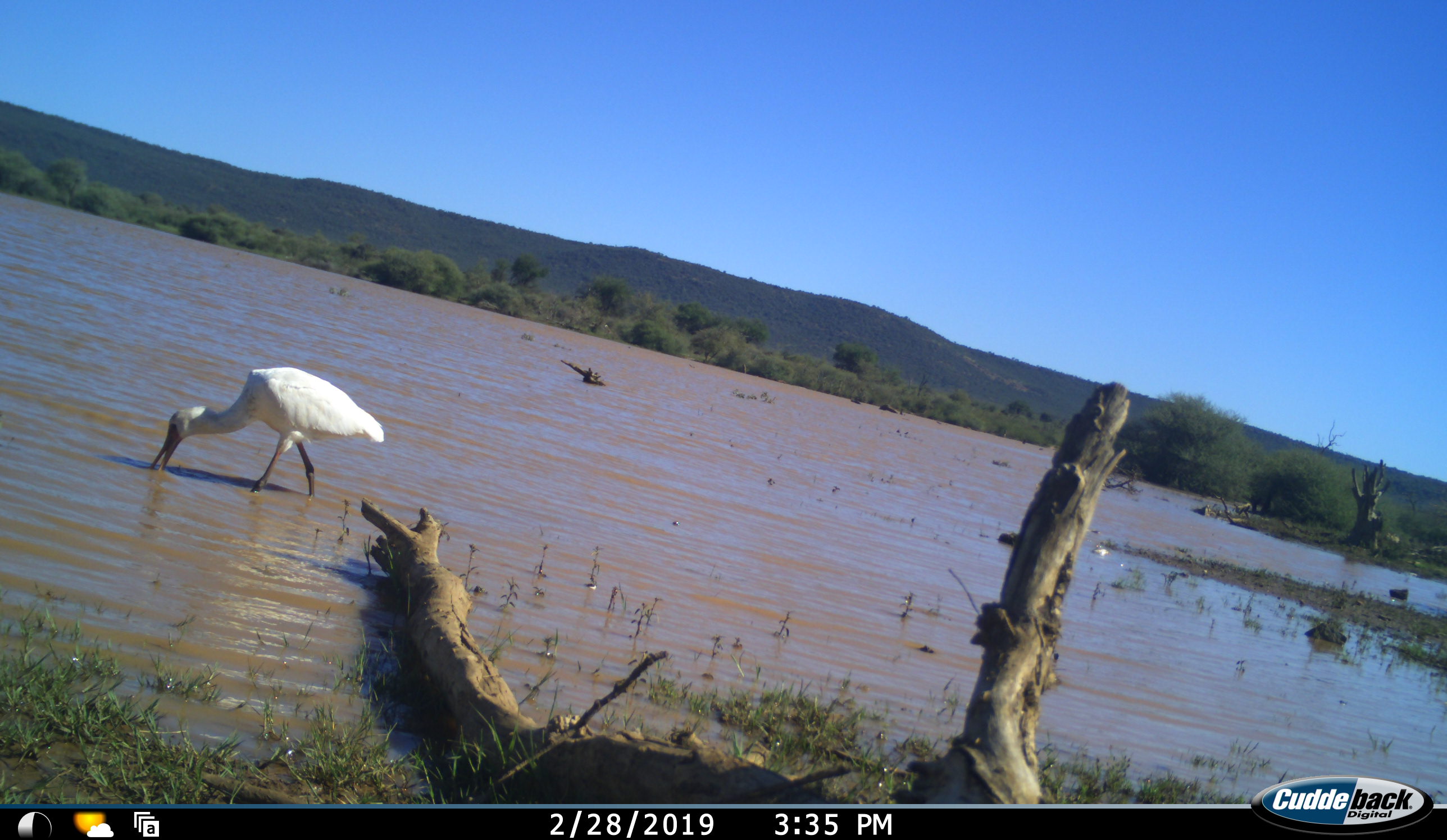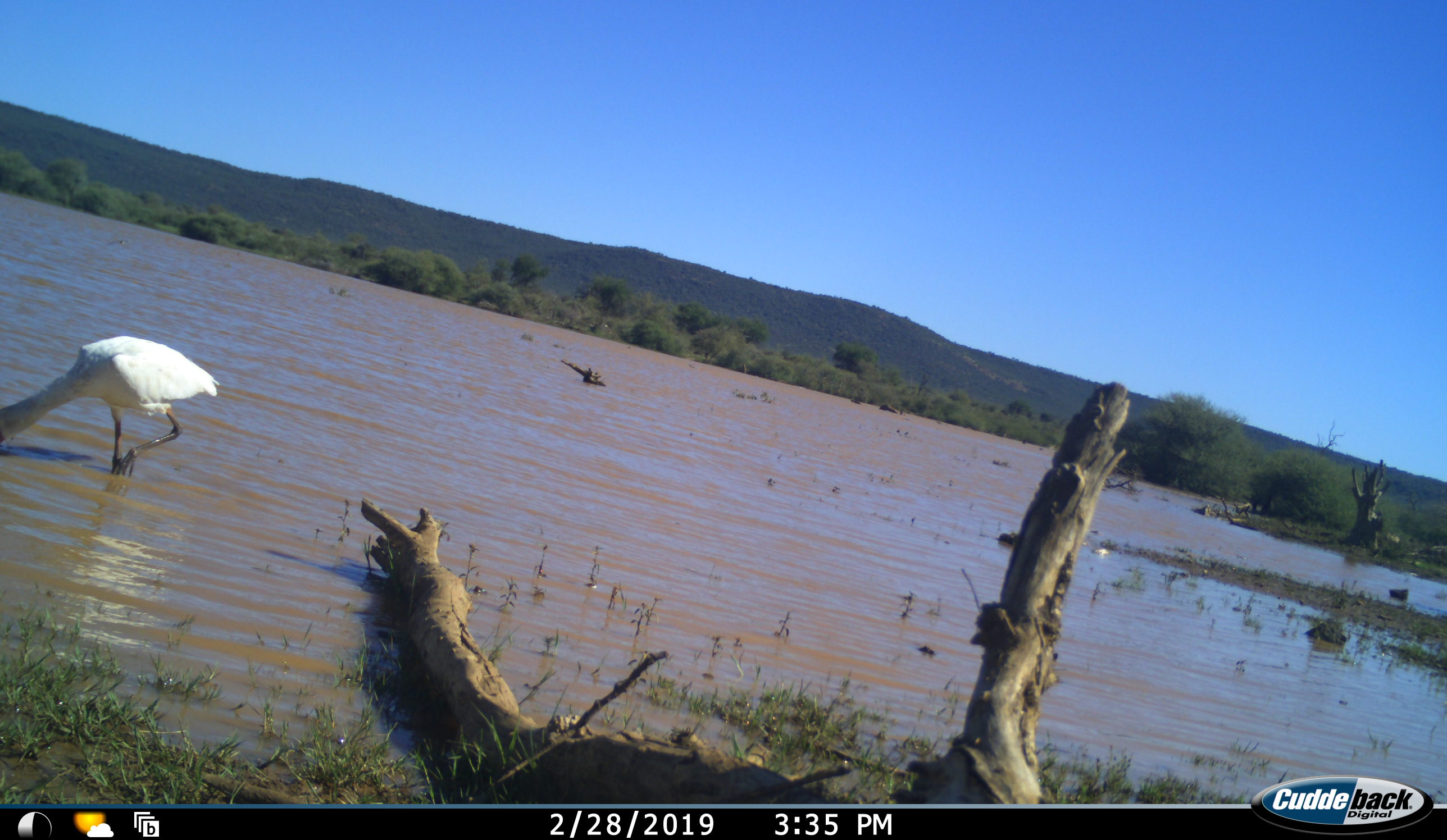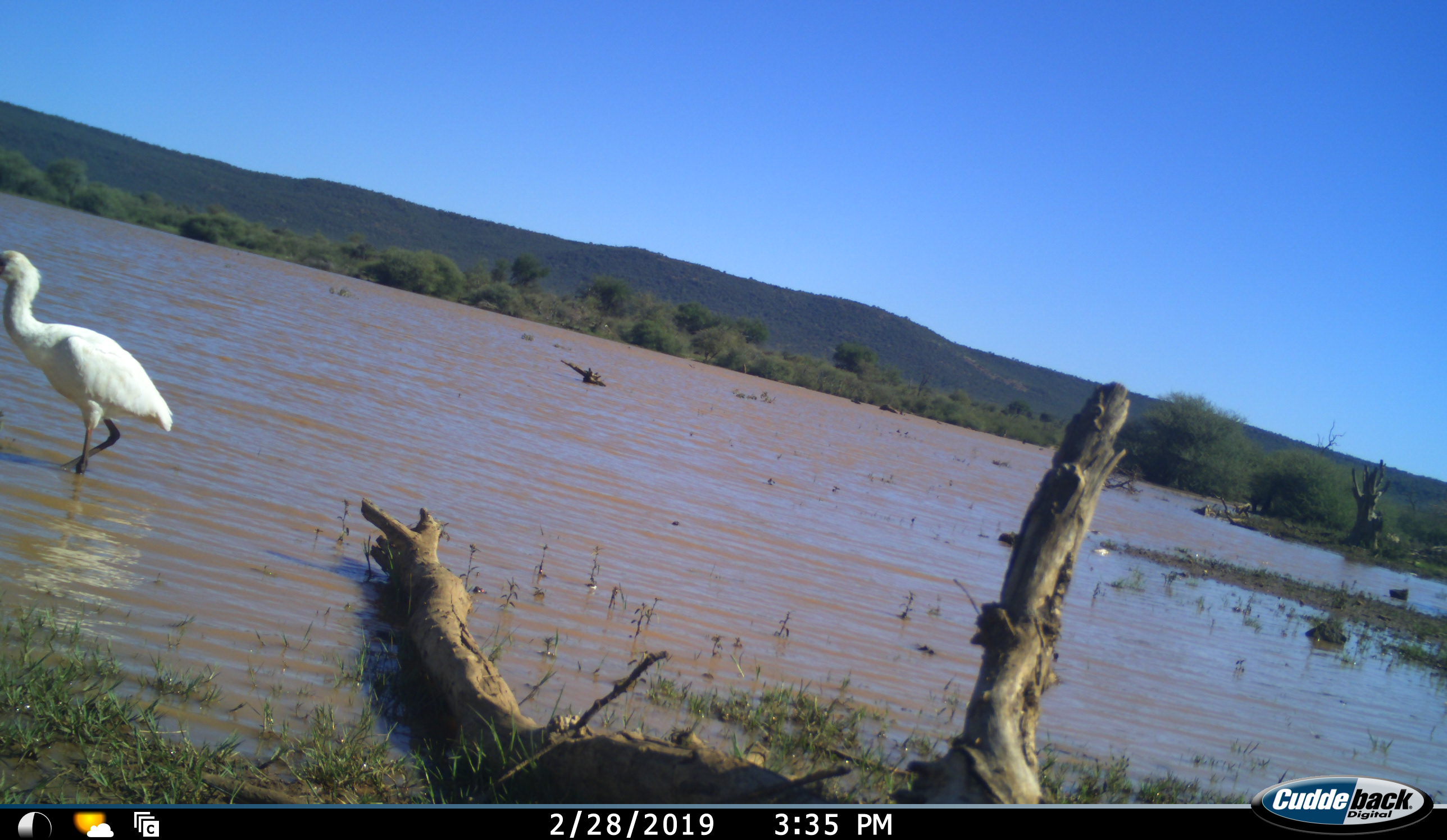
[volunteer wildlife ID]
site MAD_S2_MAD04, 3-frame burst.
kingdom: Animalia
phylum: Chordata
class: Aves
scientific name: Aves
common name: bird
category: birdother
Birdother (bird) (Aves), count 1. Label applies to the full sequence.